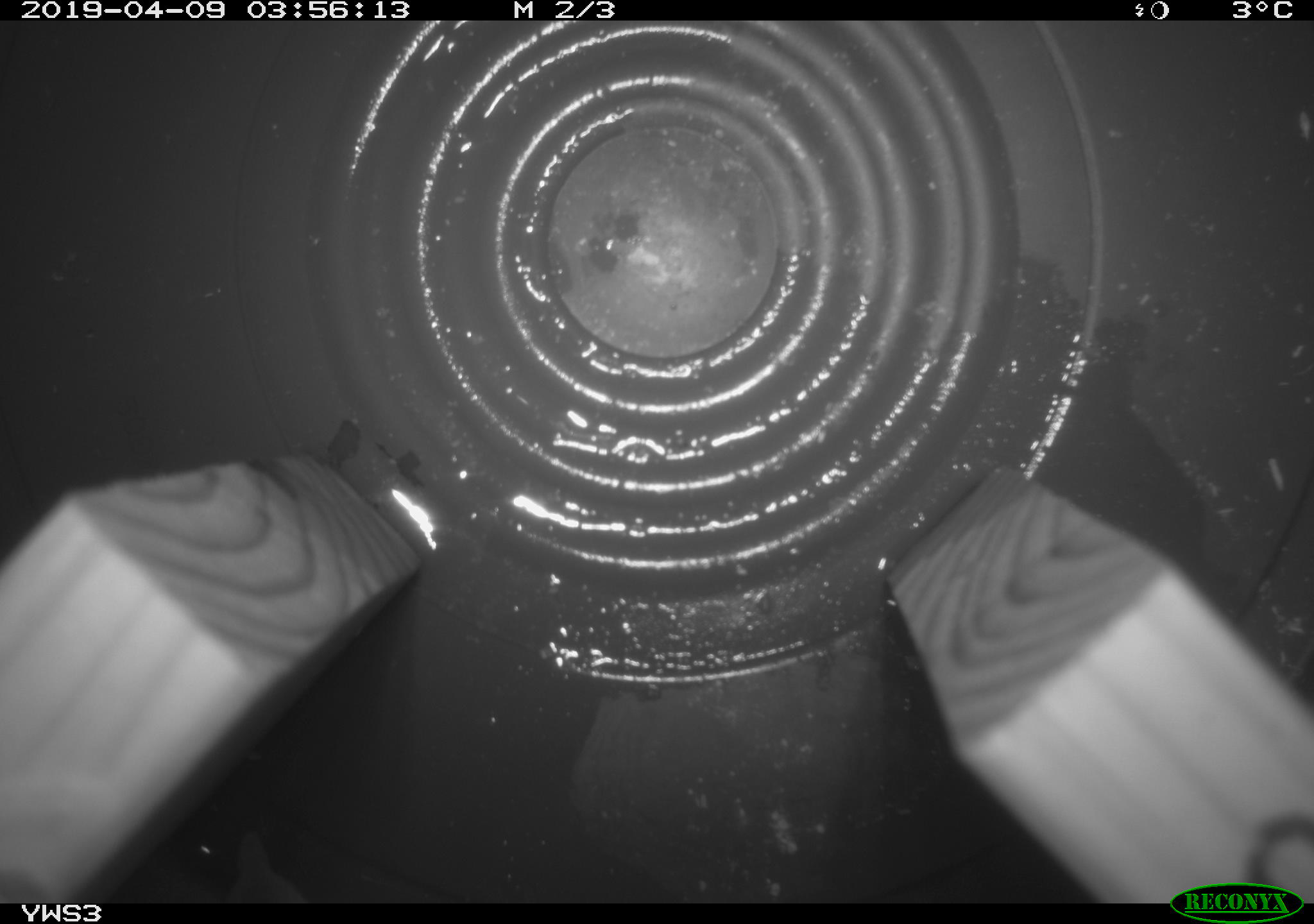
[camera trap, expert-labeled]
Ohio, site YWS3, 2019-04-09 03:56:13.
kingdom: Animalia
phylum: Chordata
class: Mammalia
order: Eulipotyphla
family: Soricidae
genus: Sorex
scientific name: Sorex cinereus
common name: masked shrew